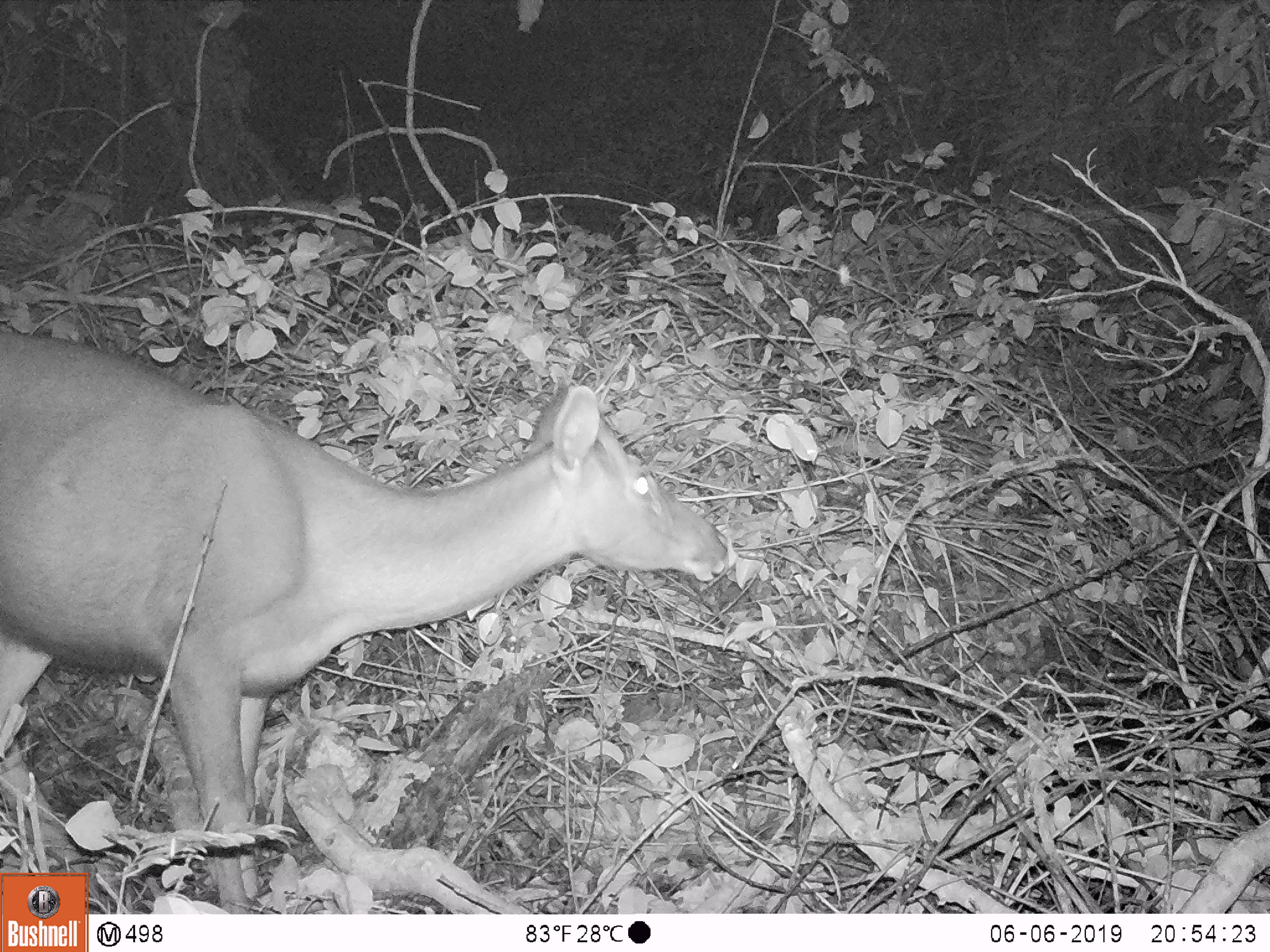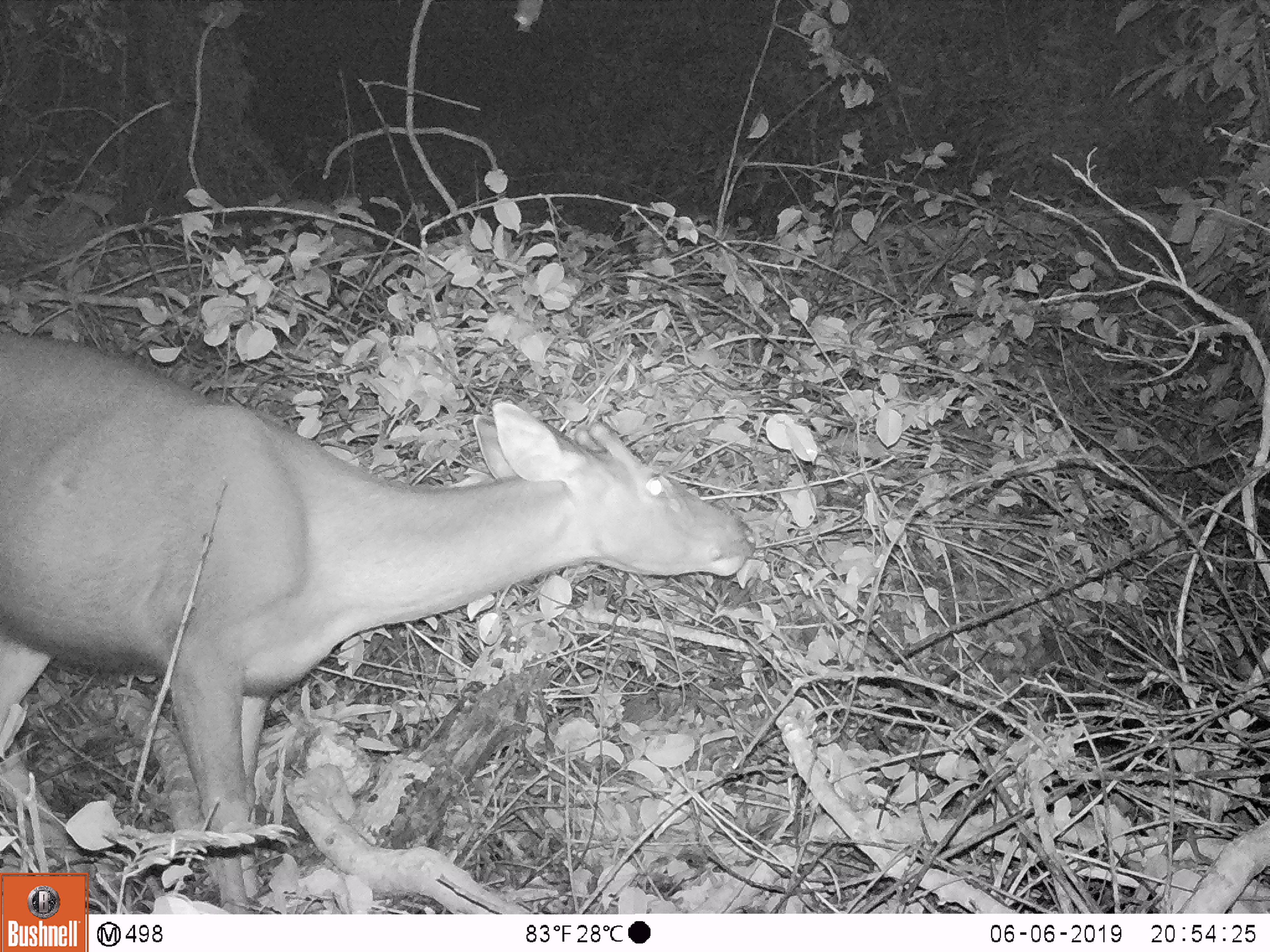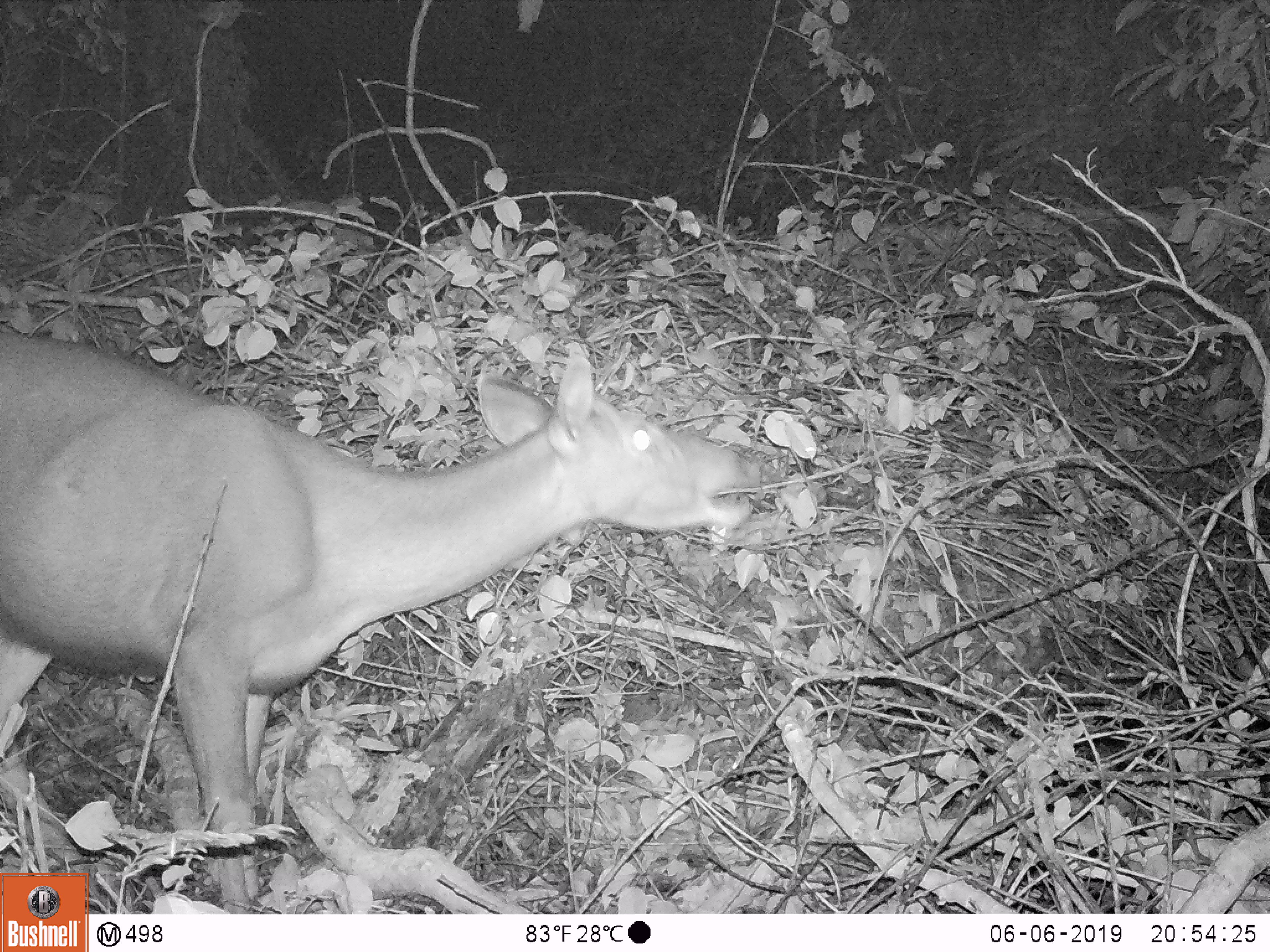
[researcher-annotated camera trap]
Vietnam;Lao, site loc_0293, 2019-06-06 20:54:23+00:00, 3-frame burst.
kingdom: Animalia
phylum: Chordata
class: Mammalia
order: Artiodactyla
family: Cervidae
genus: Rusa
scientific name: Rusa unicolor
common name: sambar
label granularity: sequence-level